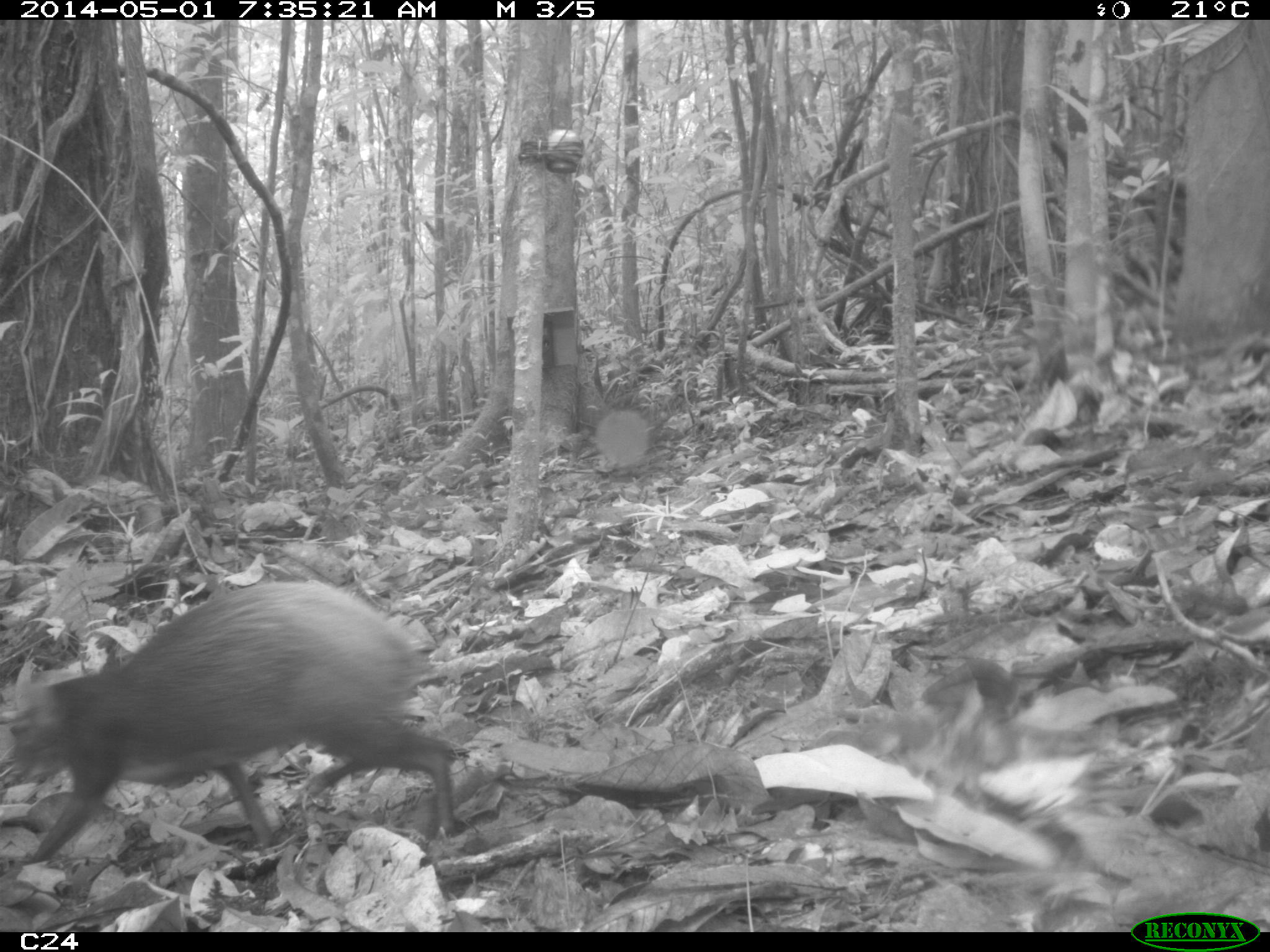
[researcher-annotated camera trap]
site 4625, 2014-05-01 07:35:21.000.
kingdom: Animalia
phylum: Chordata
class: Mammalia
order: Rodentia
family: Dasyproctidae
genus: Dasyprocta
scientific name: Dasyprocta leporina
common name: red-rumped agouti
Dasyprocta leporina (red-rumped agouti), count 1, age adult.